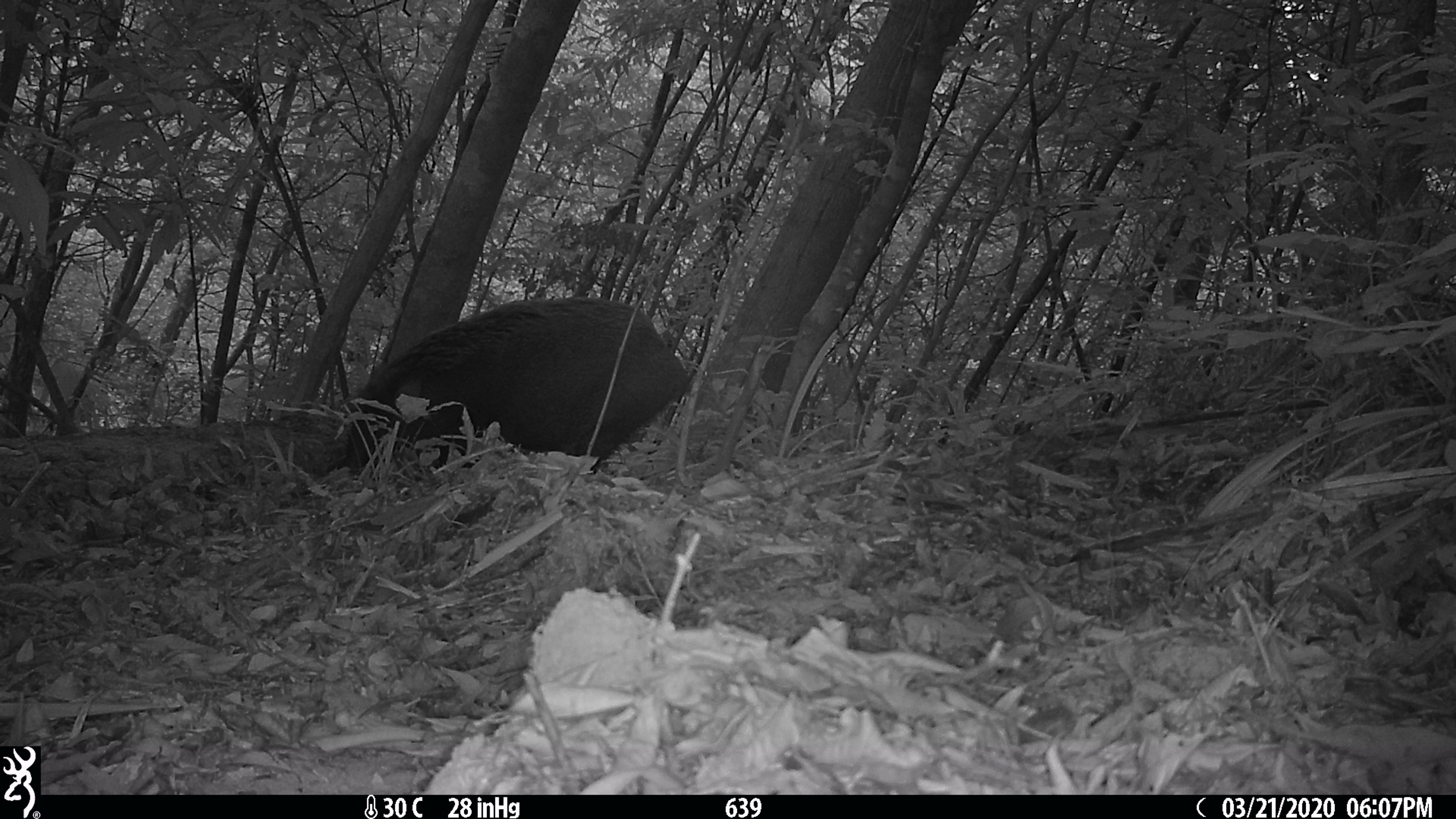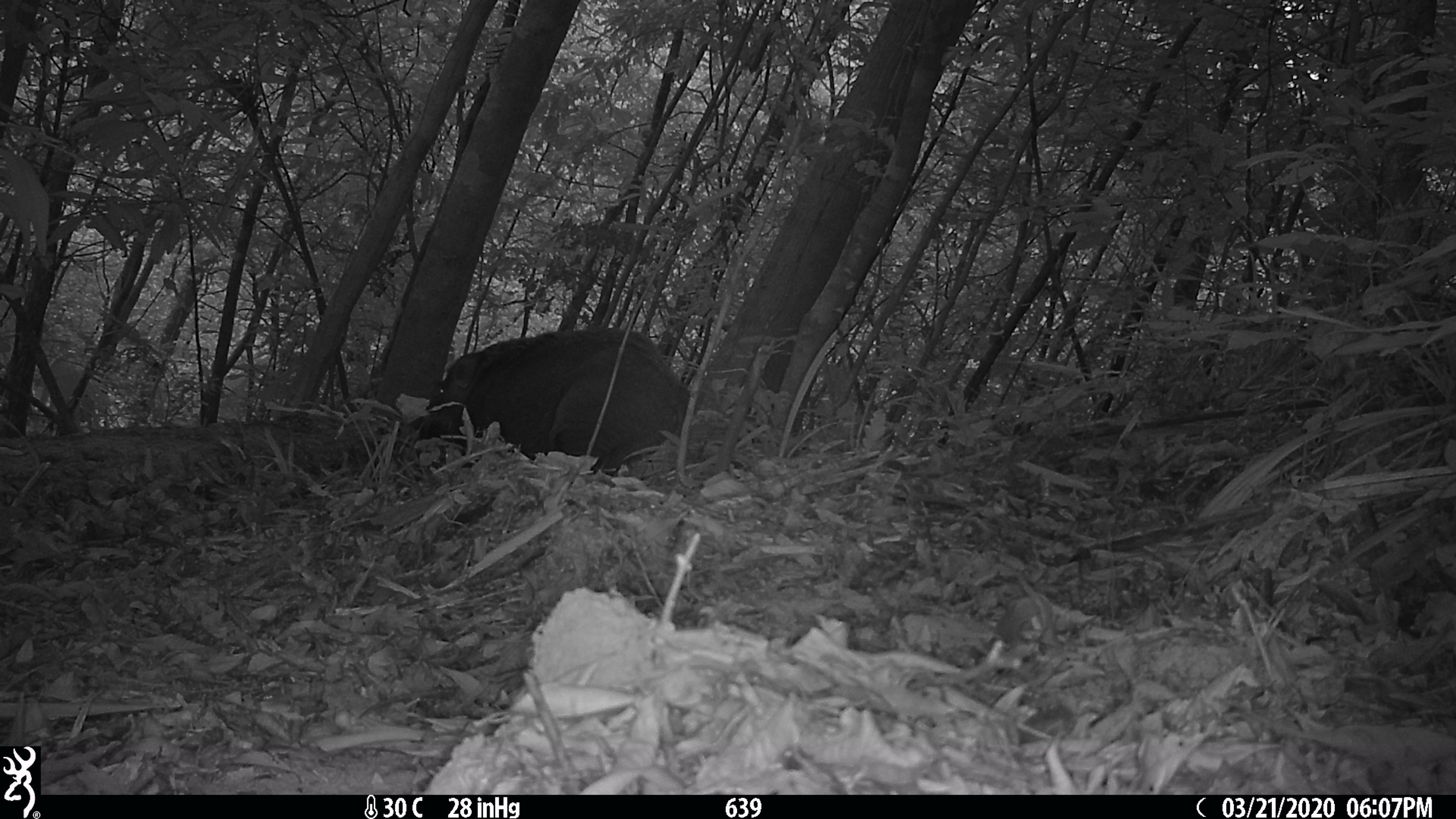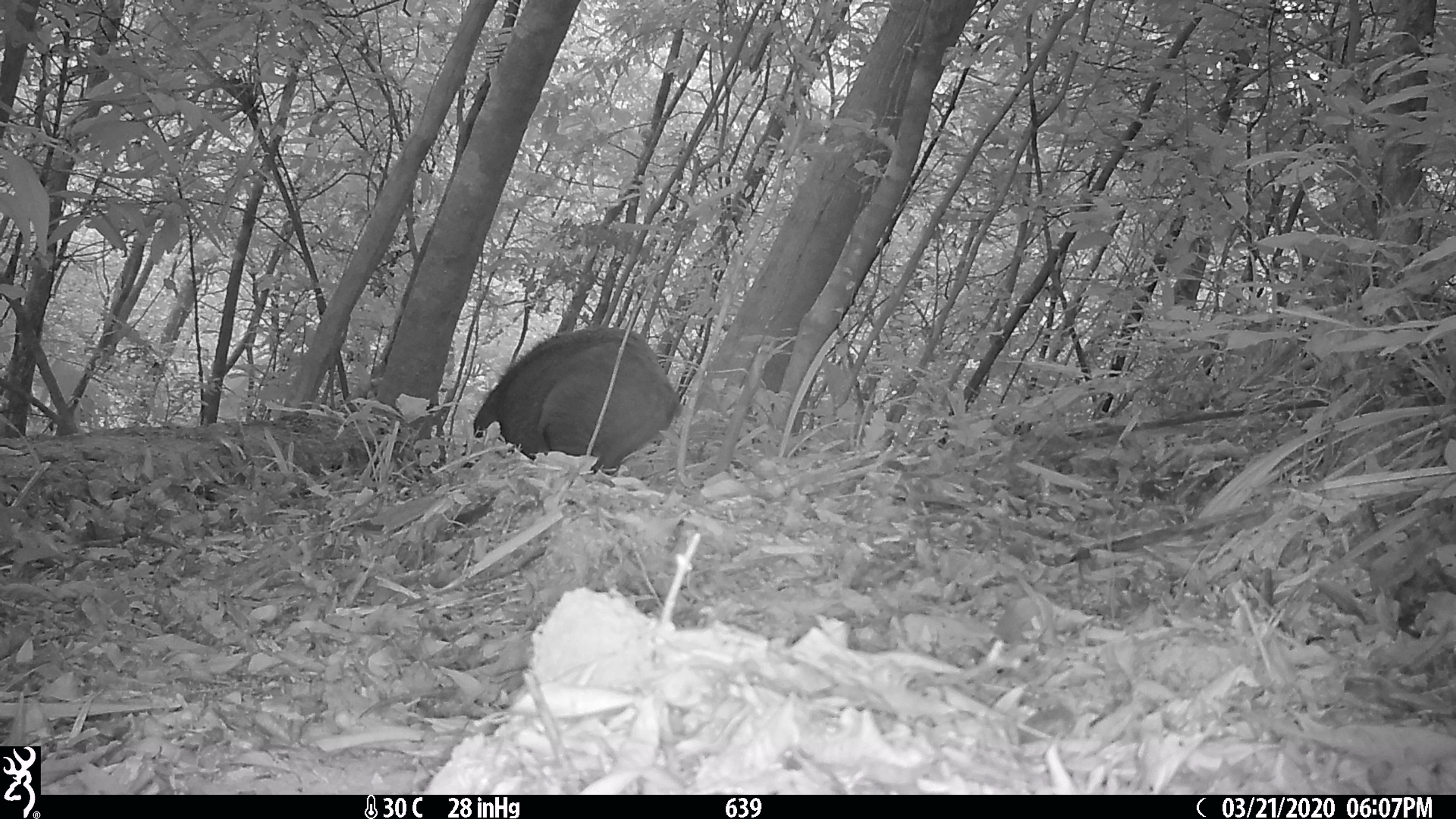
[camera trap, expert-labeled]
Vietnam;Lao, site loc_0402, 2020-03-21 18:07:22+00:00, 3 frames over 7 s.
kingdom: Animalia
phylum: Chordata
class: Mammalia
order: Artiodactyla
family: Suidae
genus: Sus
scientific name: Sus scrofa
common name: eurasian wild pig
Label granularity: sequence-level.